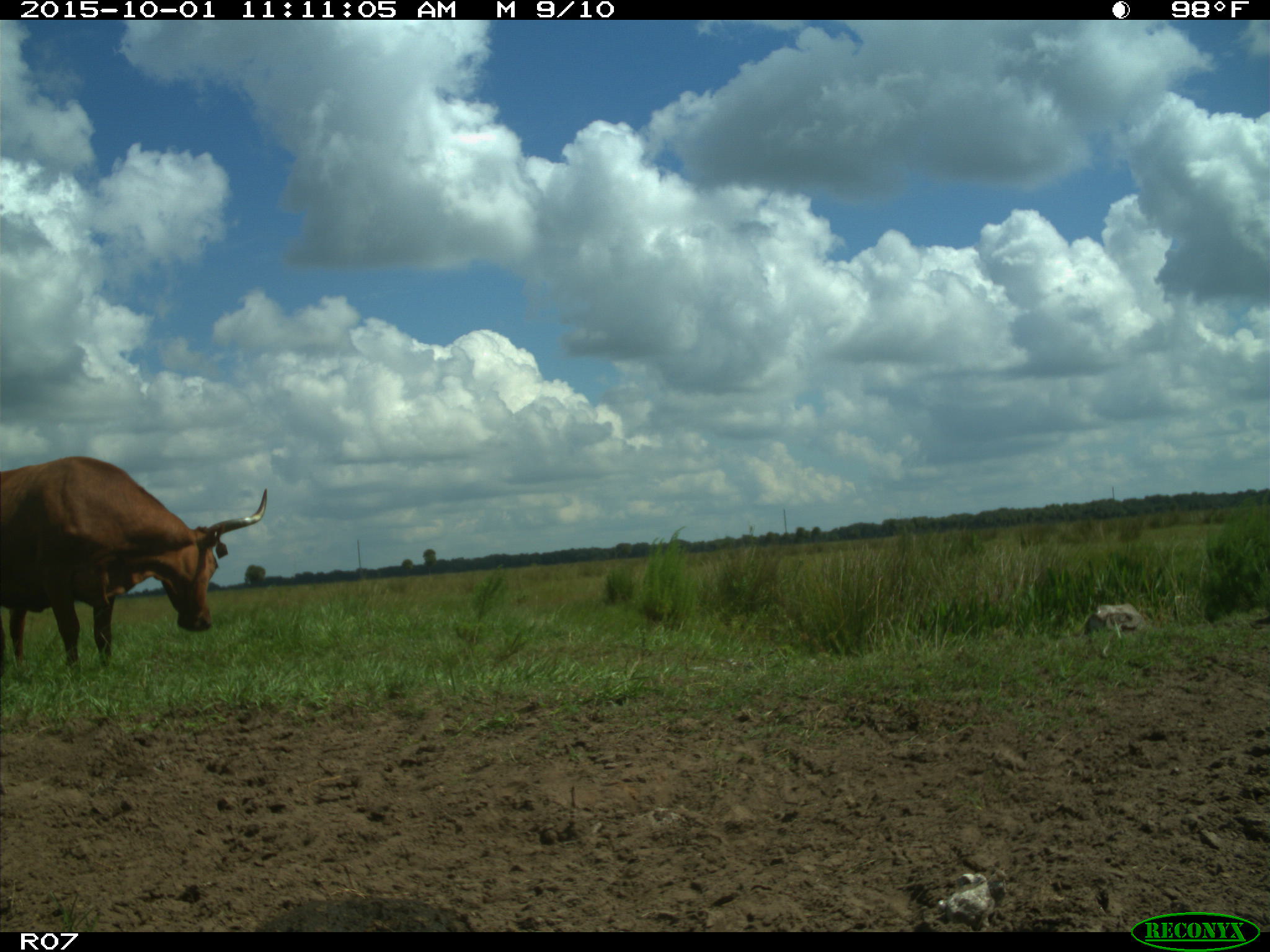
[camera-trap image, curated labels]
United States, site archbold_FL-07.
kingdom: Animalia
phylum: Chordata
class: Mammalia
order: Artiodactyla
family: Bovidae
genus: Bos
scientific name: Bos taurus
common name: domestic cow